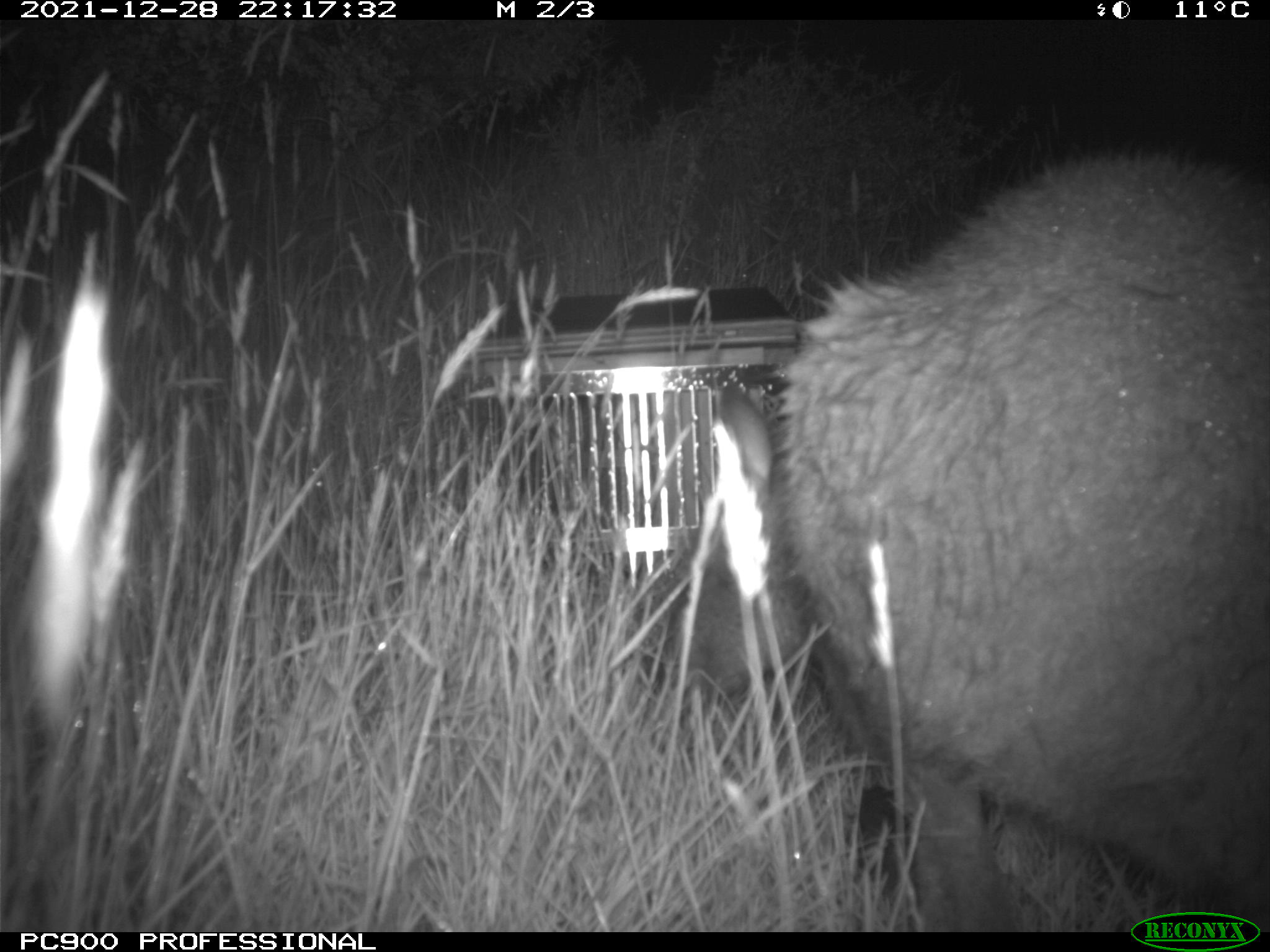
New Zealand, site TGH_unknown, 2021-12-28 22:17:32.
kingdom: Animalia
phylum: Chordata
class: Mammalia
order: Diprotodontia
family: Macropodidae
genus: Notamacropus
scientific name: Notamacropus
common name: wallaby